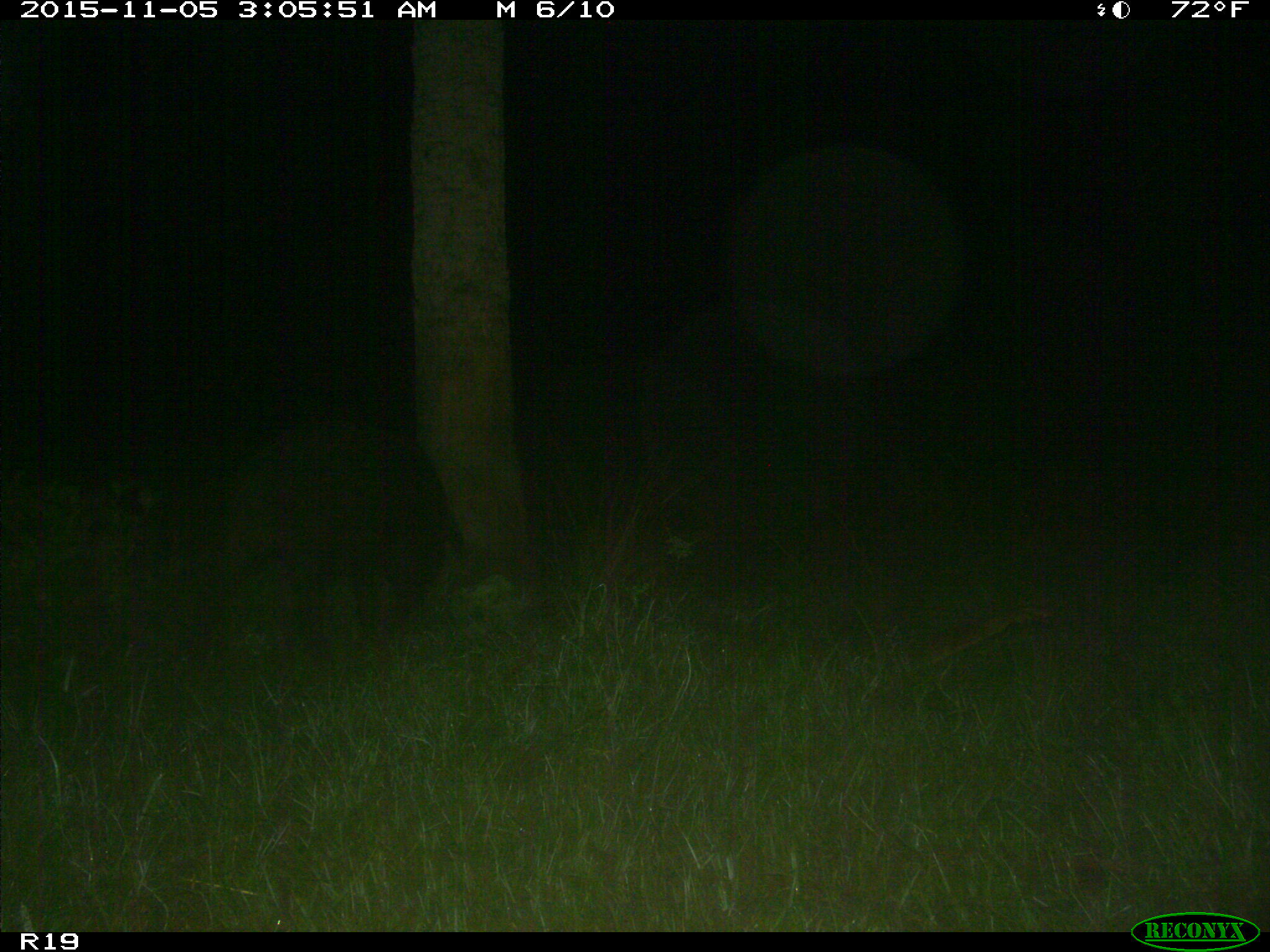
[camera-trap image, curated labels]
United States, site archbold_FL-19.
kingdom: Animalia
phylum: Chordata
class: Mammalia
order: Artiodactyla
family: Suidae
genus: Sus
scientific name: Sus scrofa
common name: wild boar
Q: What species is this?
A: Sus scrofa (wild boar).